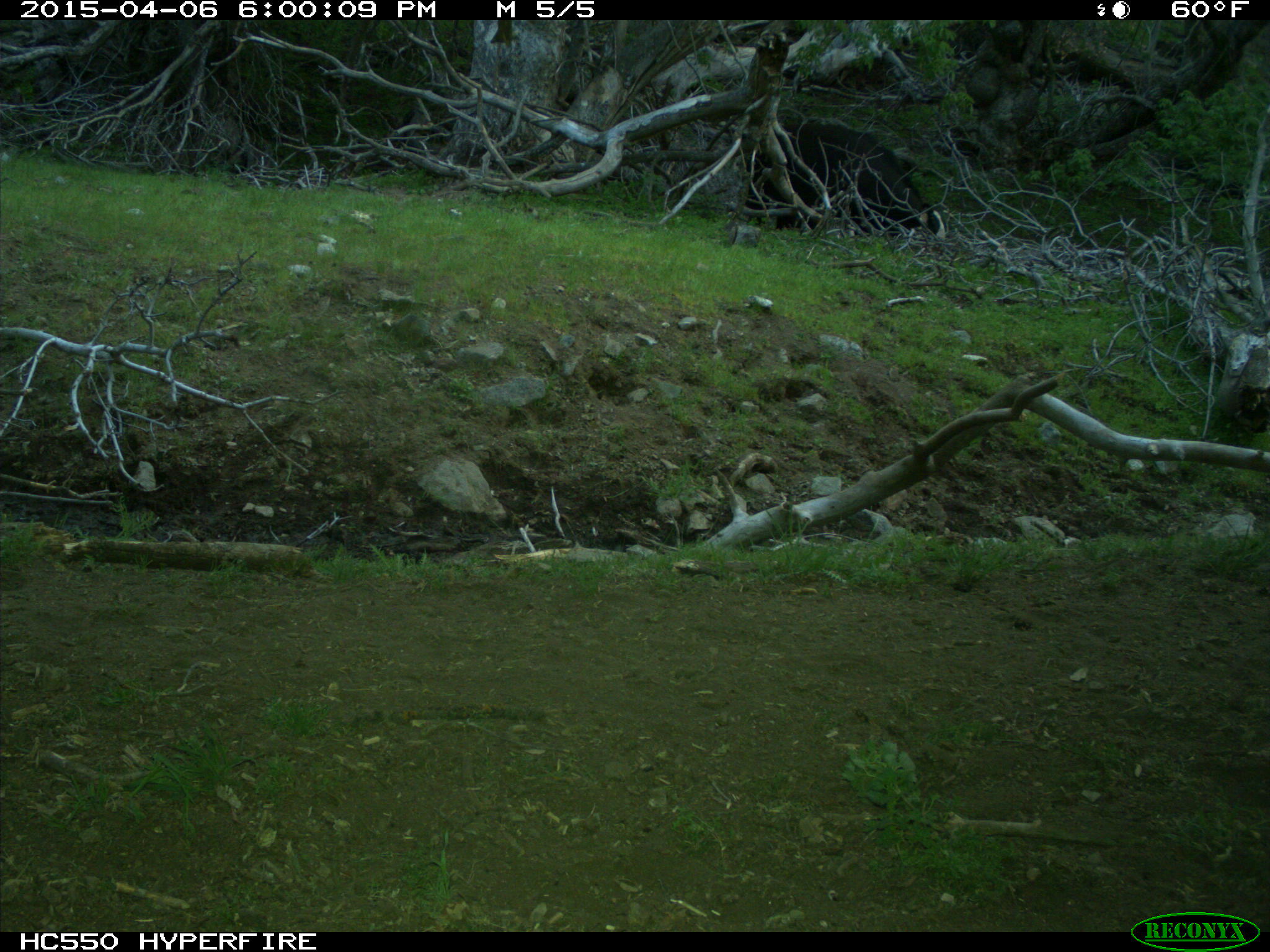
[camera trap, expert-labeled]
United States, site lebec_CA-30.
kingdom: Animalia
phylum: Chordata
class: Mammalia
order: Artiodactyla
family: Bovidae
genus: Bos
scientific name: Bos taurus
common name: domestic cow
Bos taurus (domestic cow).